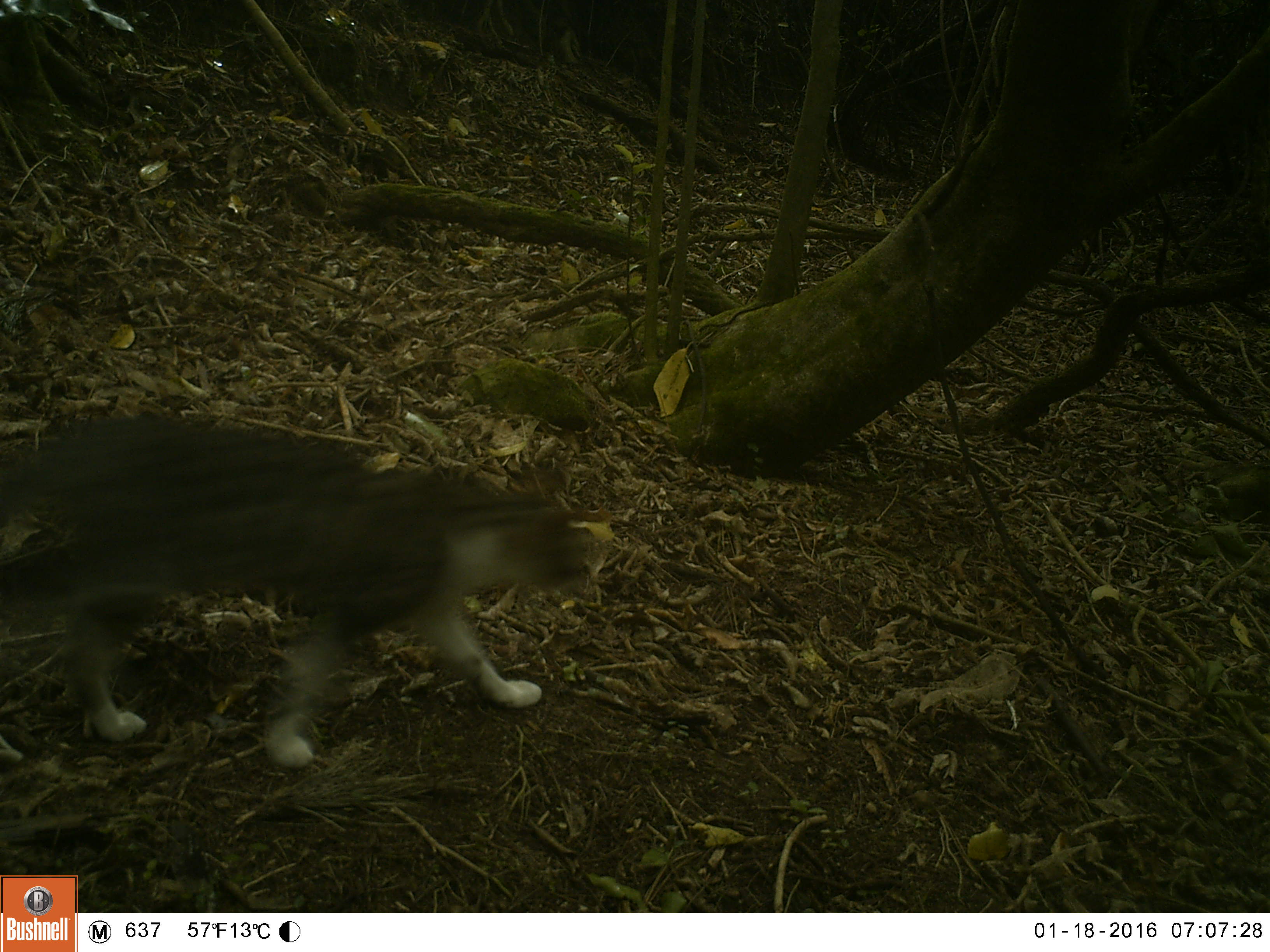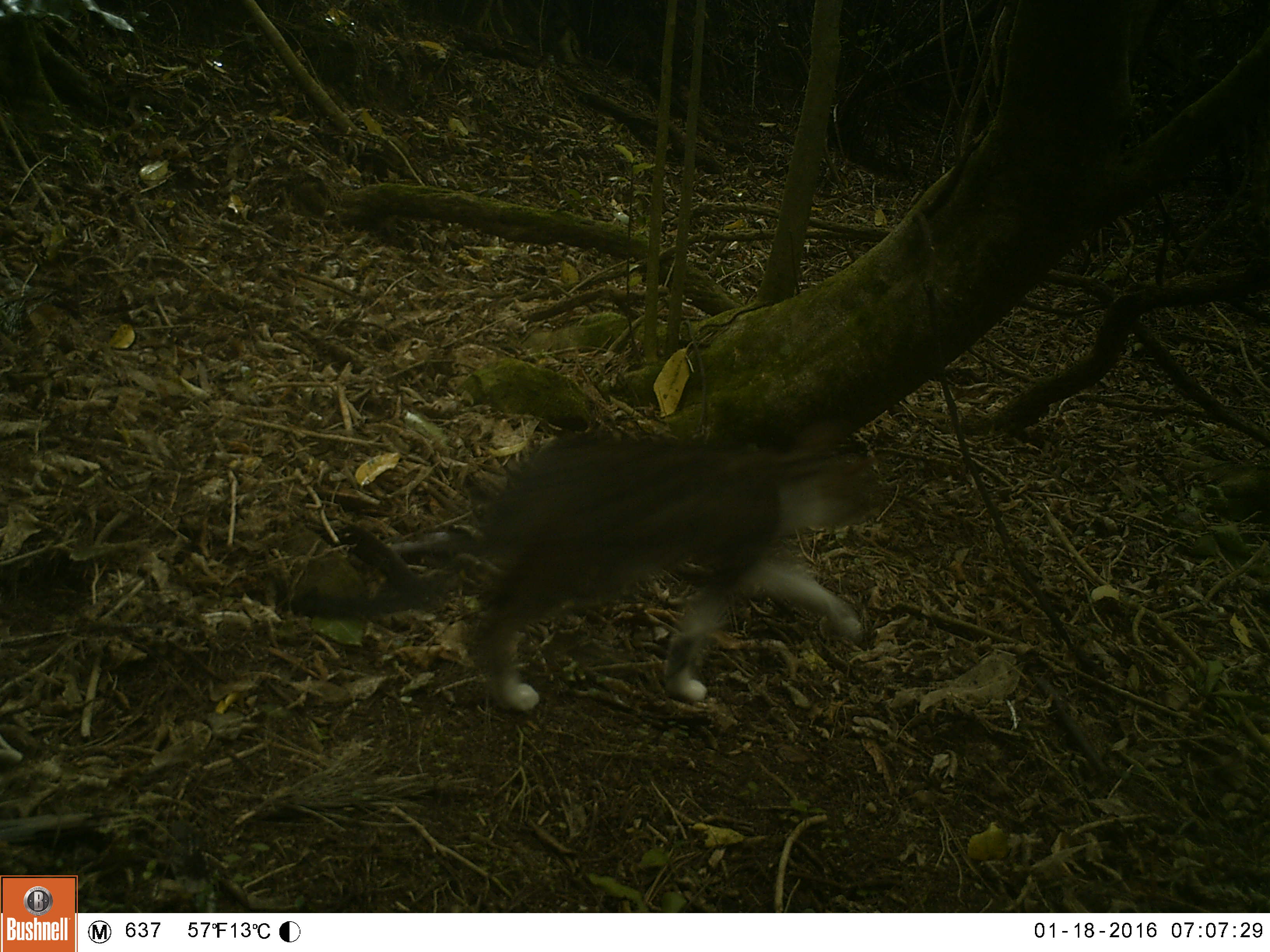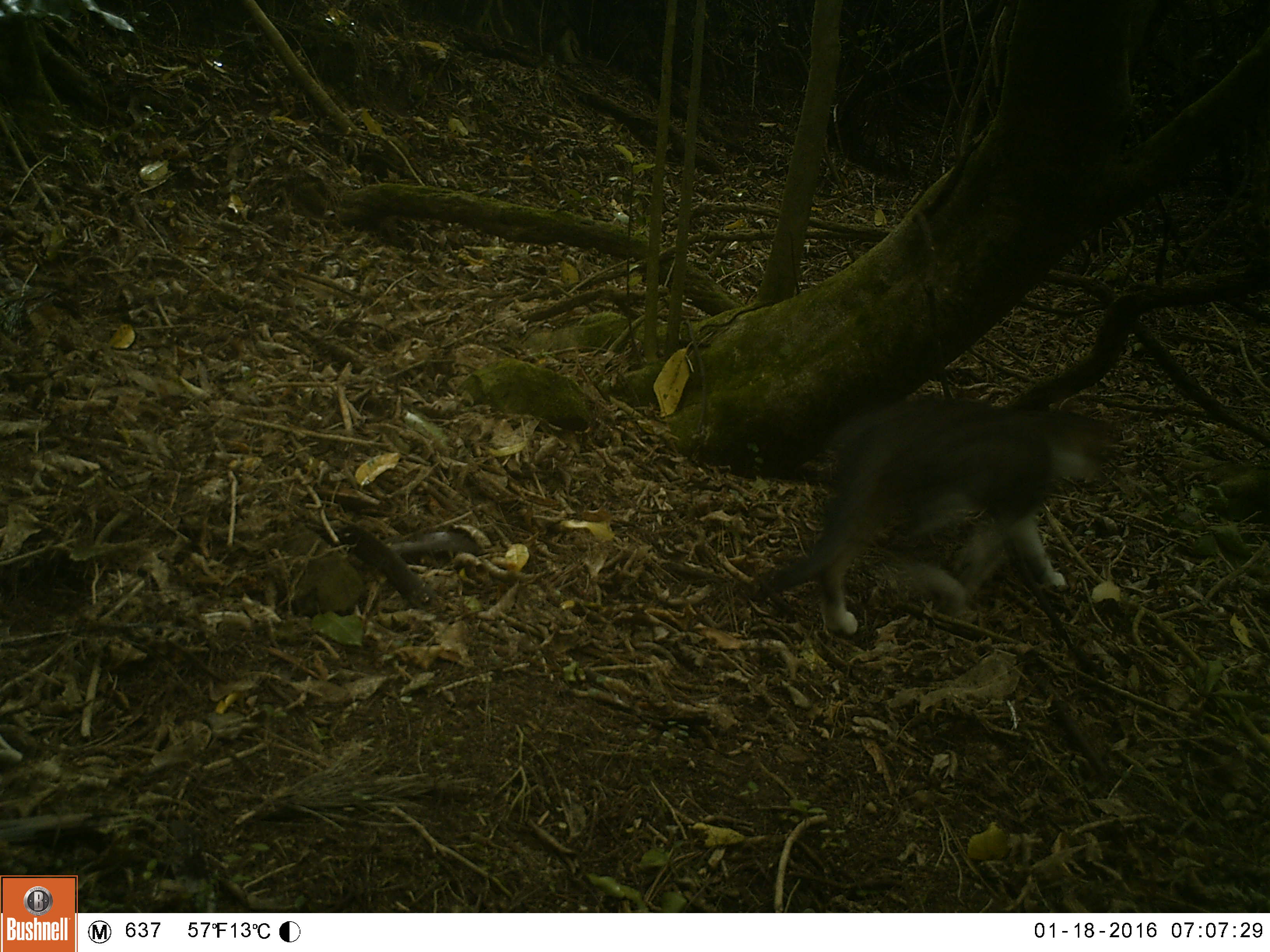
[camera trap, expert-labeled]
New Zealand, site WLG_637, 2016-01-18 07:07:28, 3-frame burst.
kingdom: Animalia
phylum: Chordata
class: Mammalia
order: Carnivora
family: Felidae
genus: Felis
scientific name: Felis catus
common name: domestic cat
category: cat